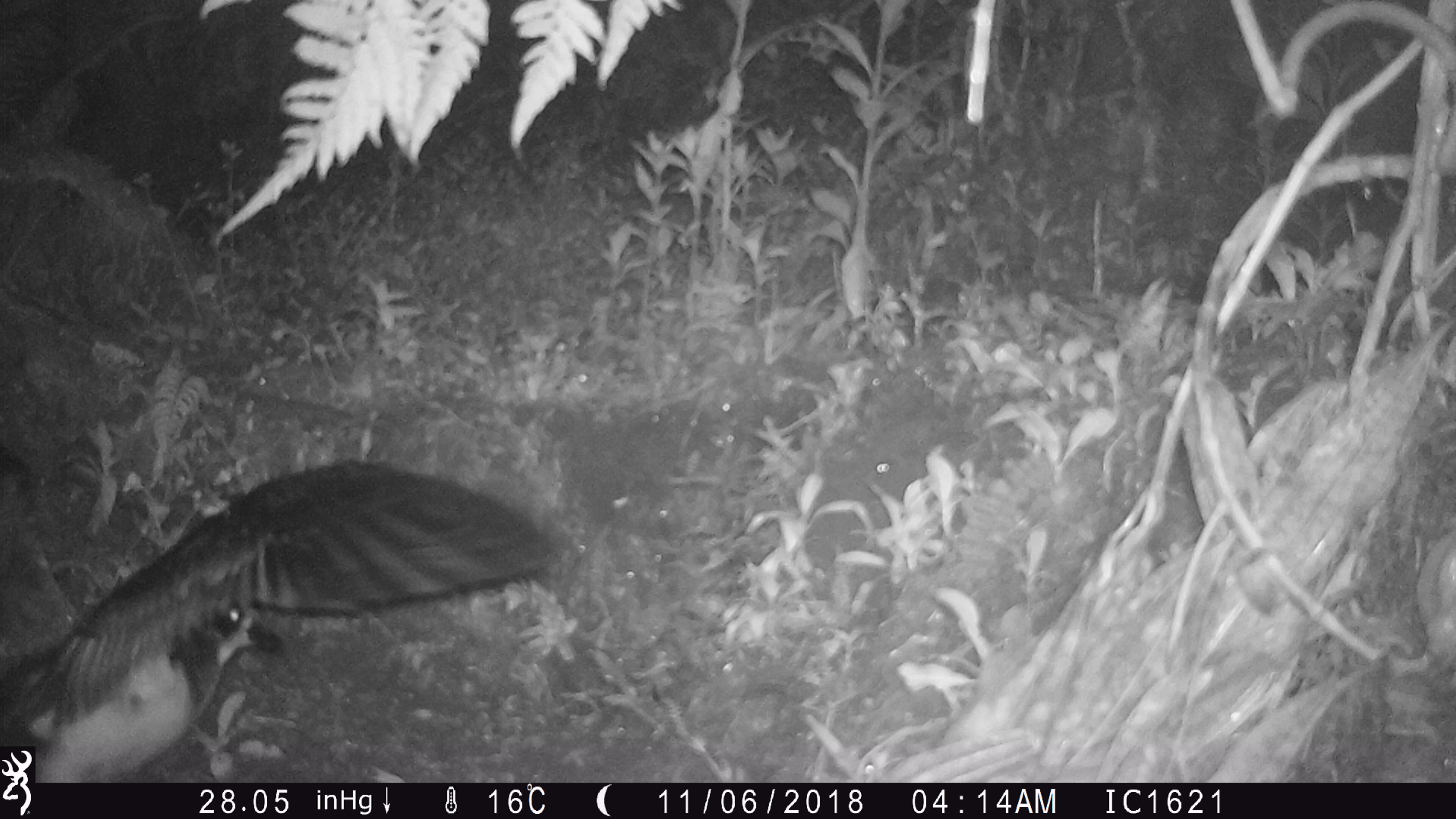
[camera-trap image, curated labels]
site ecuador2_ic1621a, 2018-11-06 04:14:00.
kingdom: Animalia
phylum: Chordata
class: Aves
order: Procellariiformes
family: Procellariidae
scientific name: Procellariidae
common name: petrel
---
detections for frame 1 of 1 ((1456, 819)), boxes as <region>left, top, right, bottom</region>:
petrel: <region>39, 450, 571, 777</region>